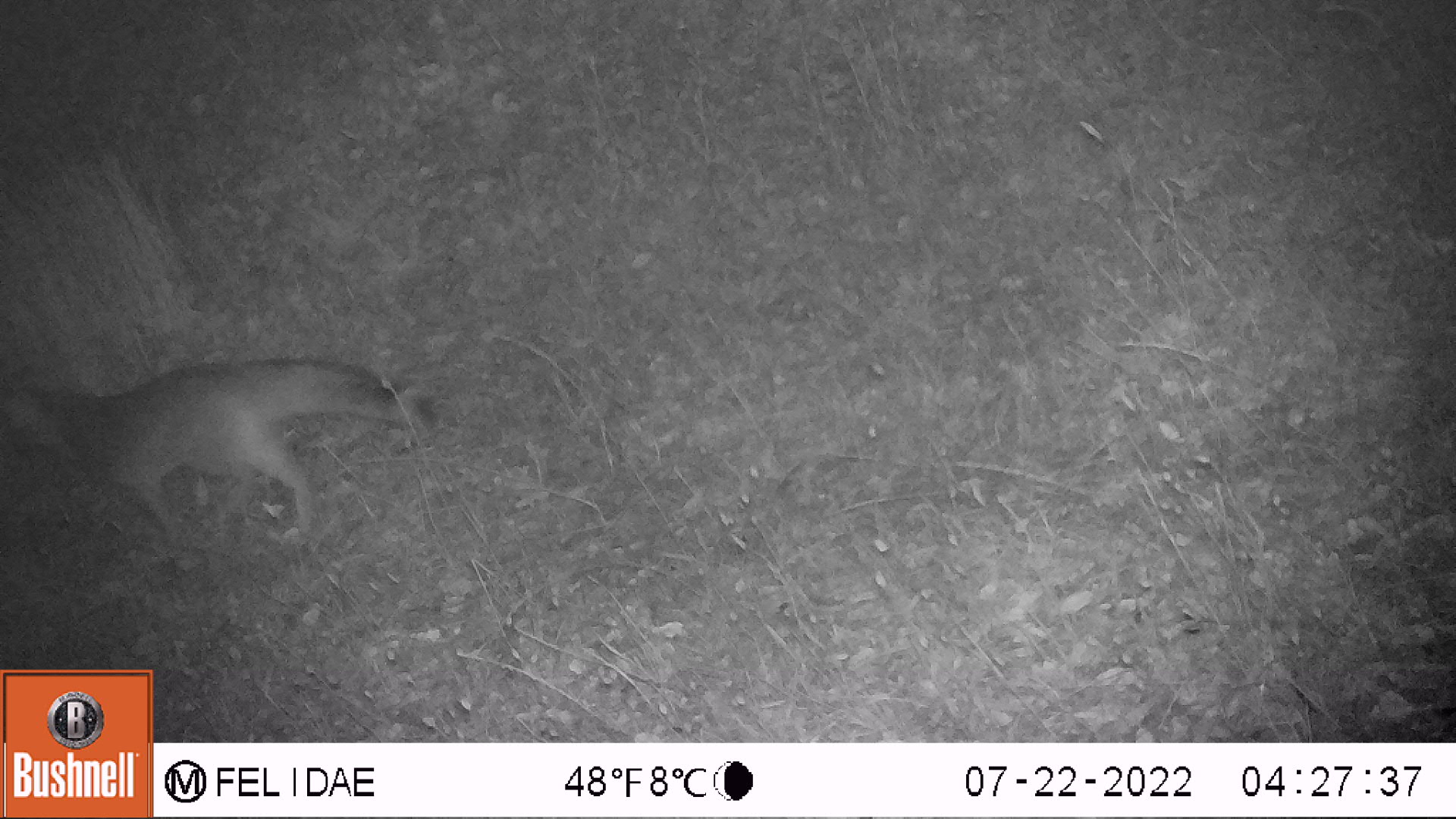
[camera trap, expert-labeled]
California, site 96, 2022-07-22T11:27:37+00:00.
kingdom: Animalia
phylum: Chordata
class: Mammalia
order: Carnivora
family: Canidae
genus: Urocyon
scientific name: Urocyon cinereoargenteus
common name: gray fox